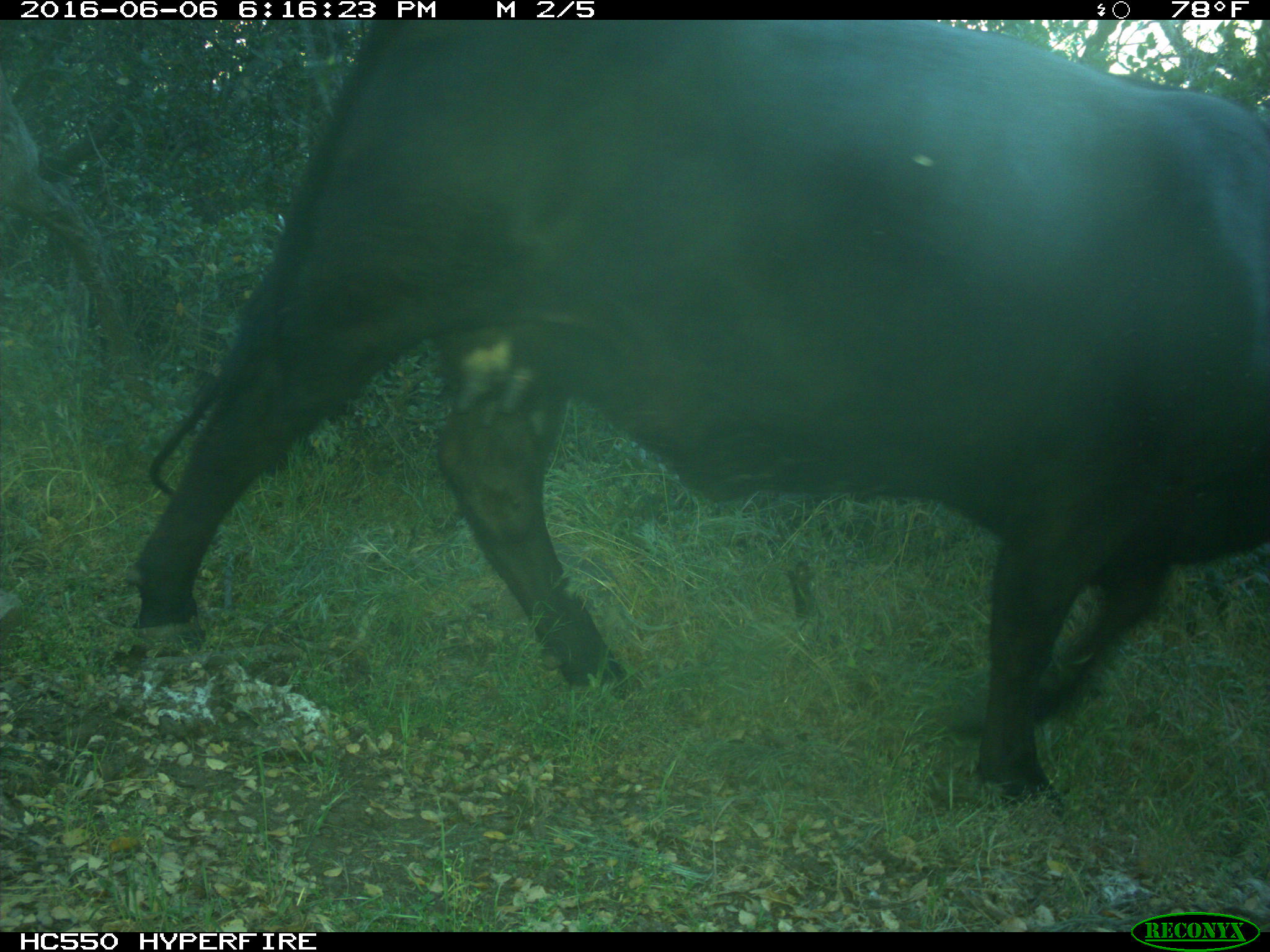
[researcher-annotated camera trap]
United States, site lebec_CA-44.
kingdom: Animalia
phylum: Chordata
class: Mammalia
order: Artiodactyla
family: Bovidae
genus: Bos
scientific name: Bos taurus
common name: domestic cow